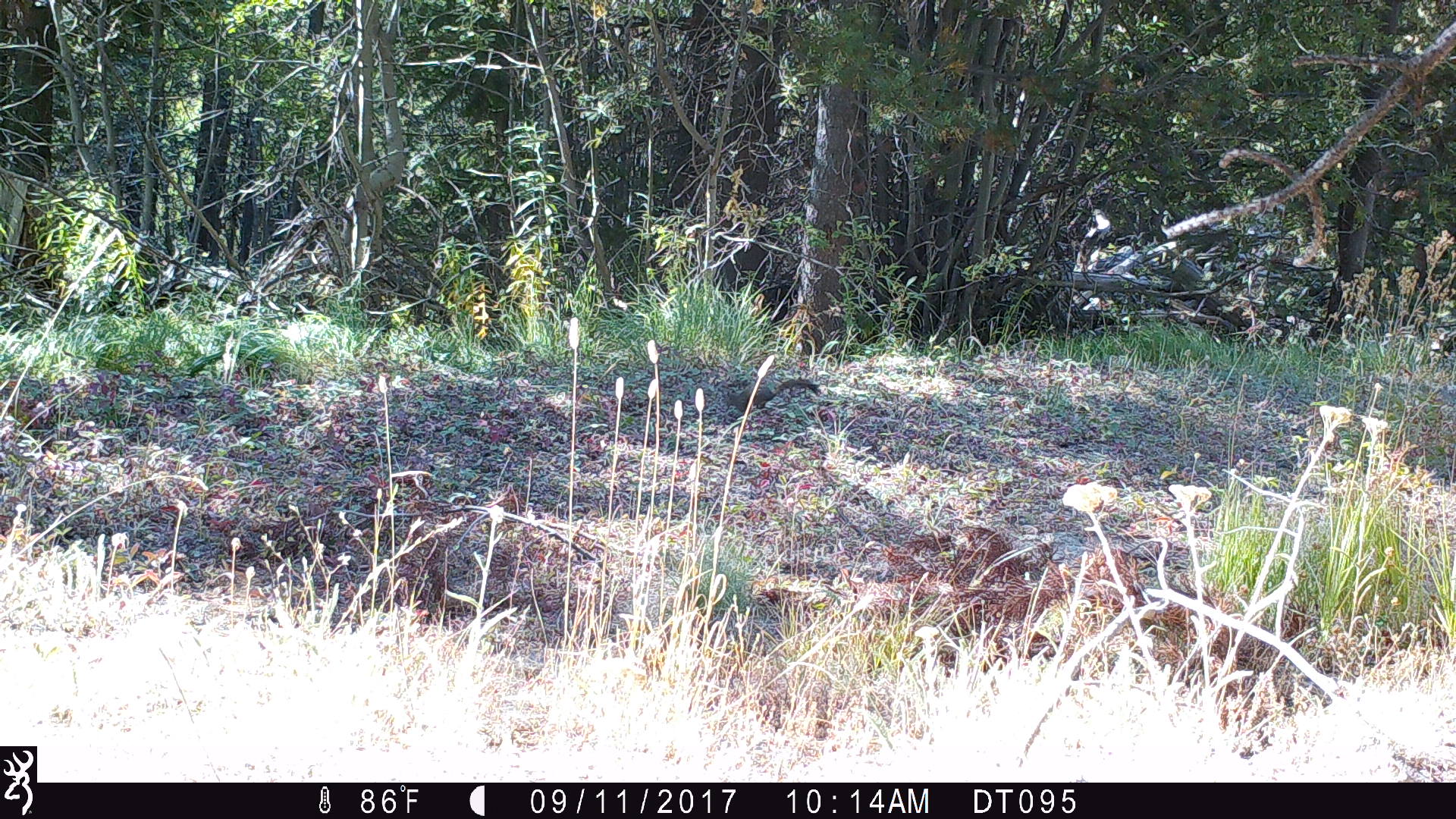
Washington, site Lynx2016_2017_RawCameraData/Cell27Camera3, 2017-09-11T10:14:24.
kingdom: Animalia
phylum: Chordata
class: Mammalia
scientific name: Mammalia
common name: small mammal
Small mammal (Mammalia). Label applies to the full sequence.